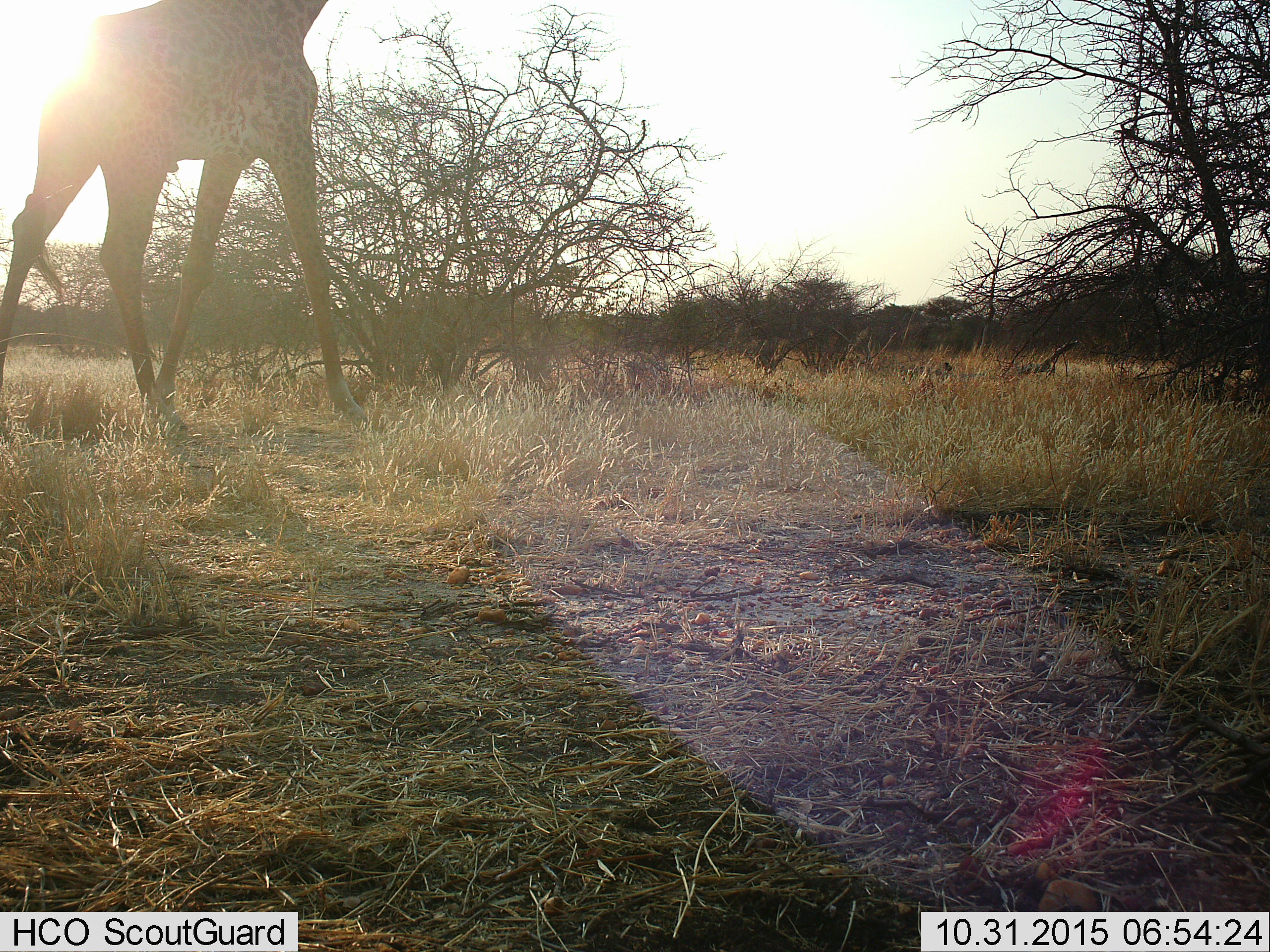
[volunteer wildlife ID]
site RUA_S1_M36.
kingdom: Animalia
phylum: Chordata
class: Mammalia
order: Artiodactyla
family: Giraffidae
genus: Giraffa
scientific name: Giraffa camelopardalis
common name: giraffe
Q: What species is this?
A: Giraffe (Giraffa camelopardalis).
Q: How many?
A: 1.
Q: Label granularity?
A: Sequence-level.